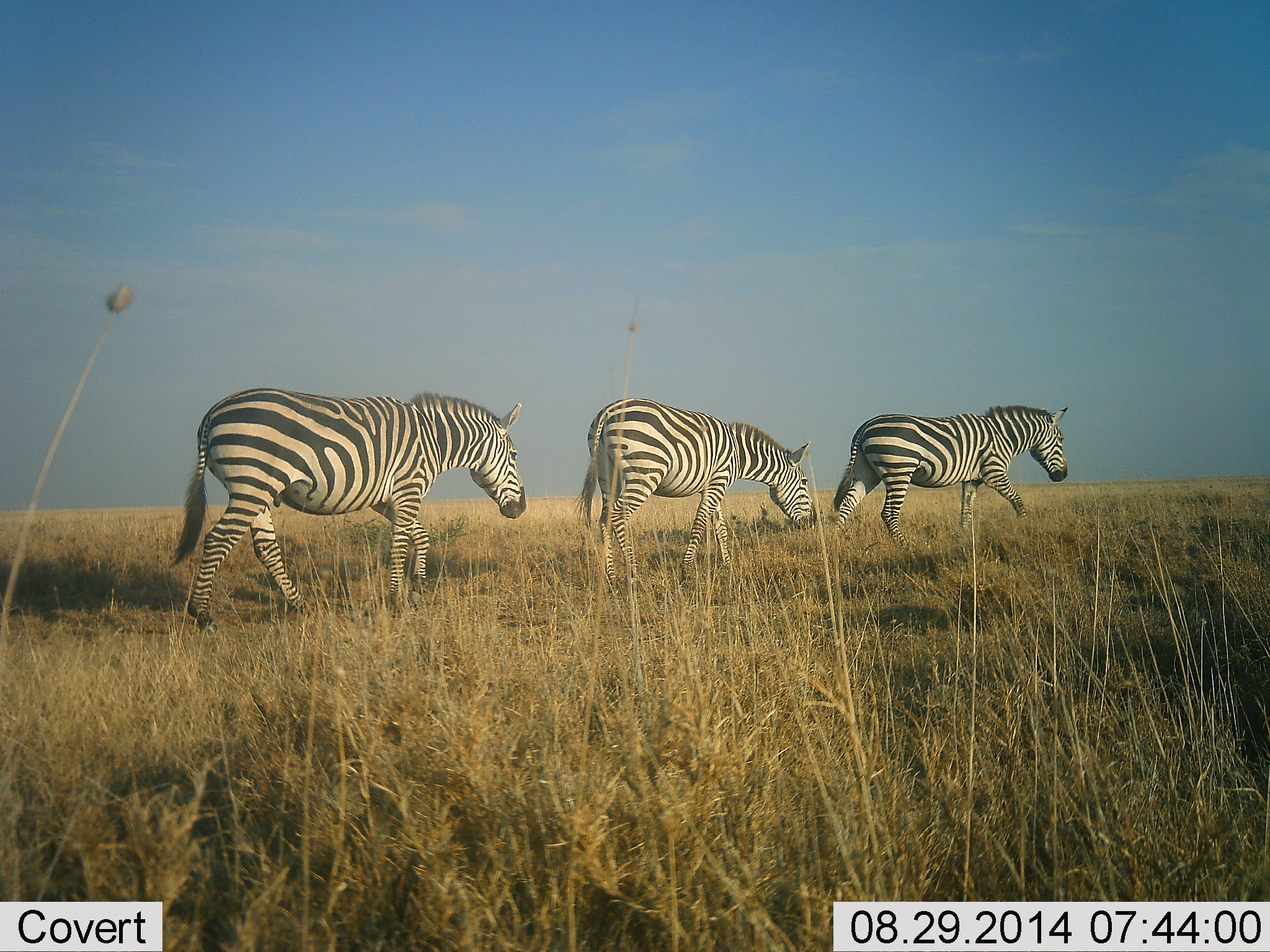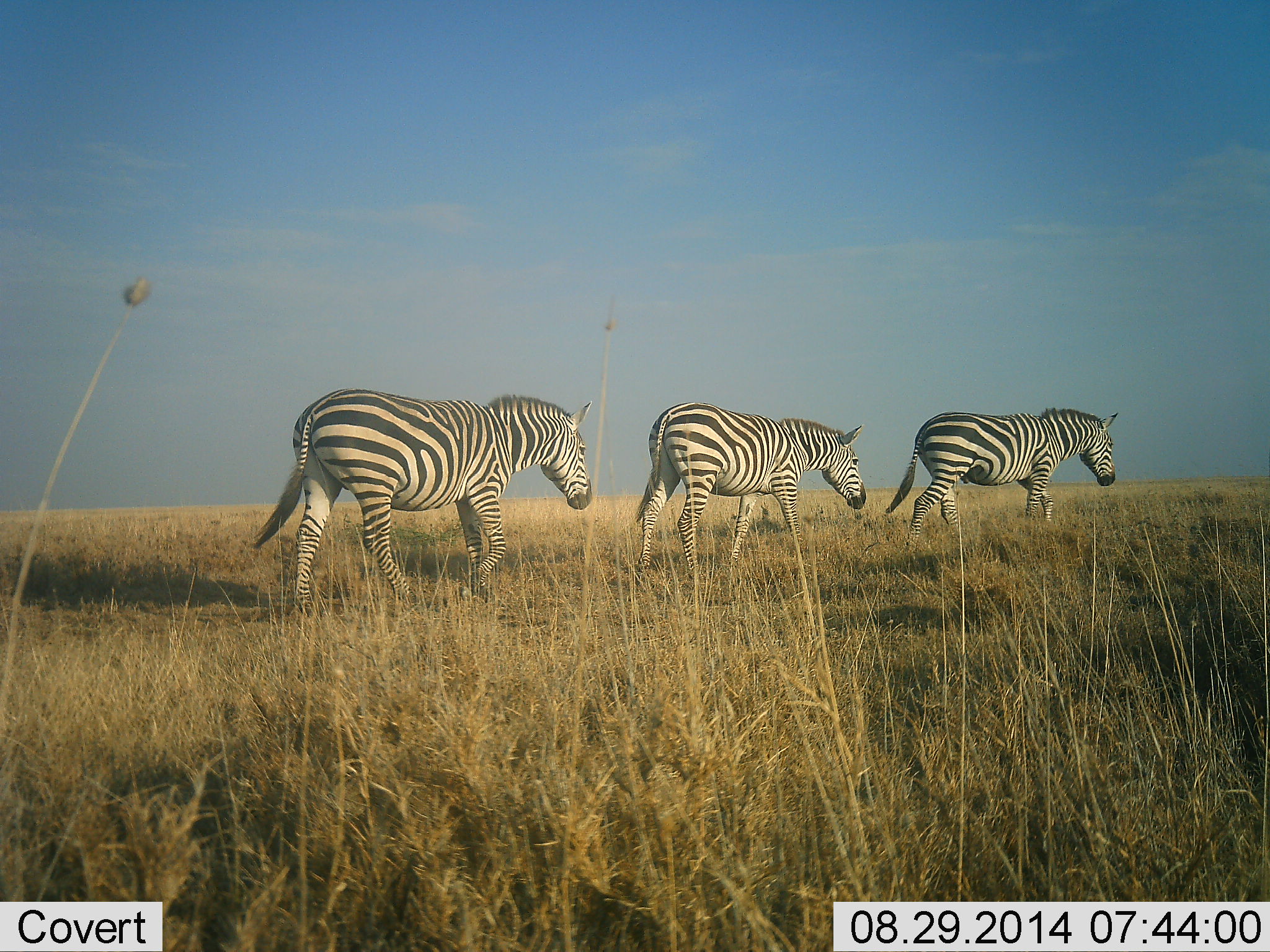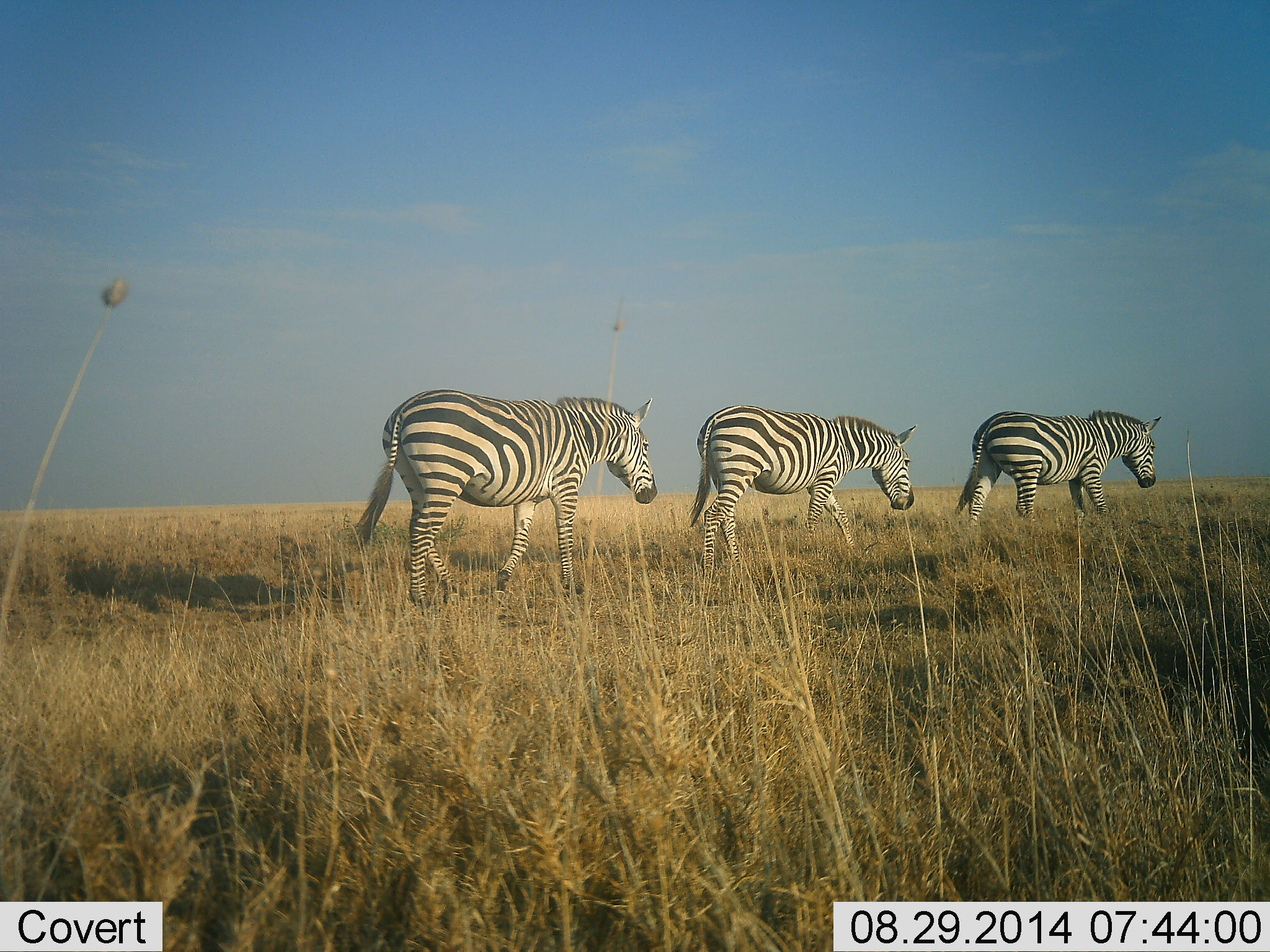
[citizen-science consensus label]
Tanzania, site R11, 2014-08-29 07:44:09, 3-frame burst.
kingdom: Animalia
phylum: Chordata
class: Mammalia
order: Perissodactyla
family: Equidae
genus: Equus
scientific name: Equus quagga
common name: plains zebra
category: zebra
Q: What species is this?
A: Zebra (plains zebra) (Equus quagga).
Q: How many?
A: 3.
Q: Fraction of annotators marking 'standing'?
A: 0%.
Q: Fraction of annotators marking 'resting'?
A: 0%.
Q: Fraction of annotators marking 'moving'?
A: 100%.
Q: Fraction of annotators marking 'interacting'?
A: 0%.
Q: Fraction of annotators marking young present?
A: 0%.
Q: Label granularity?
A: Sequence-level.